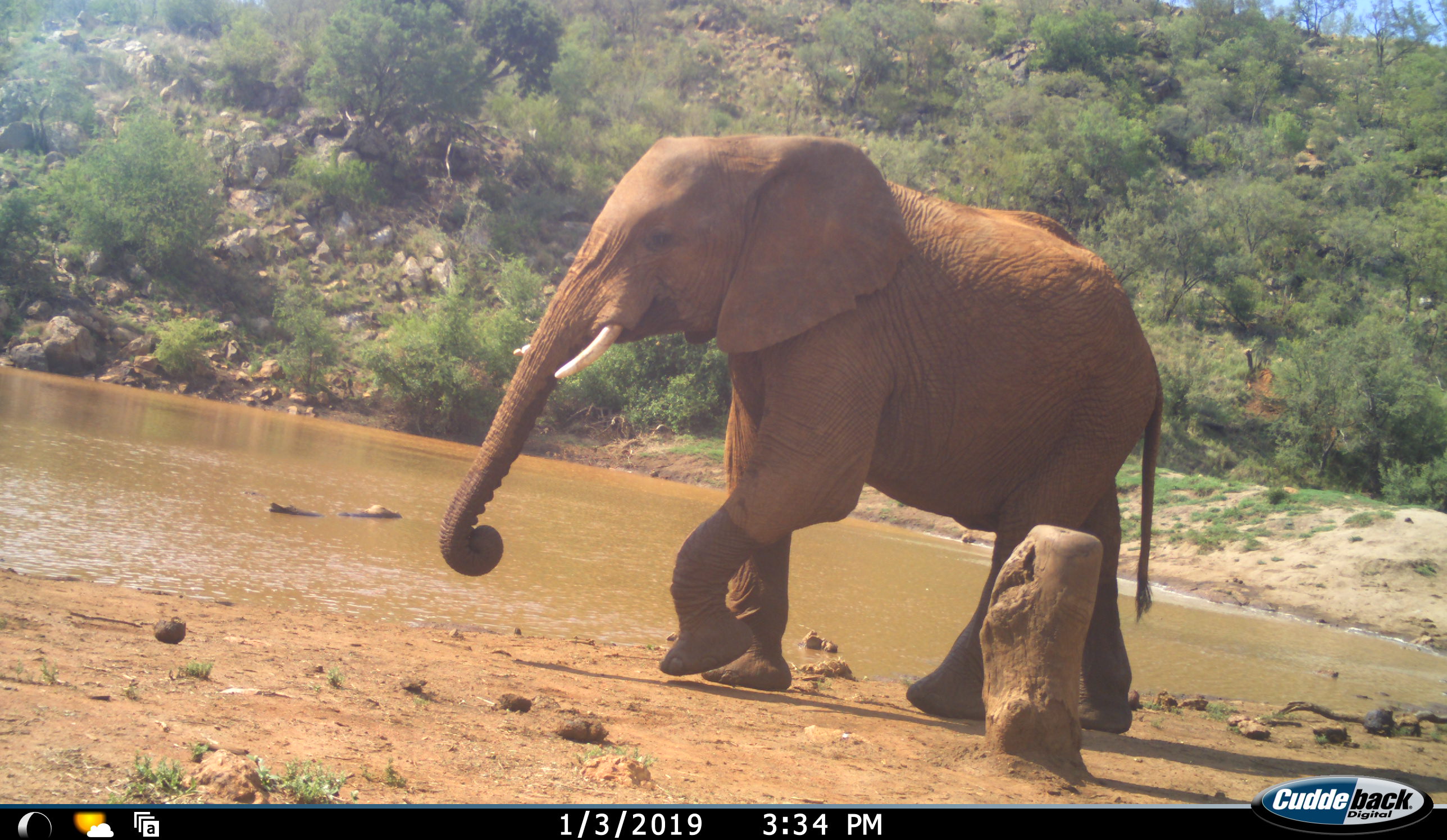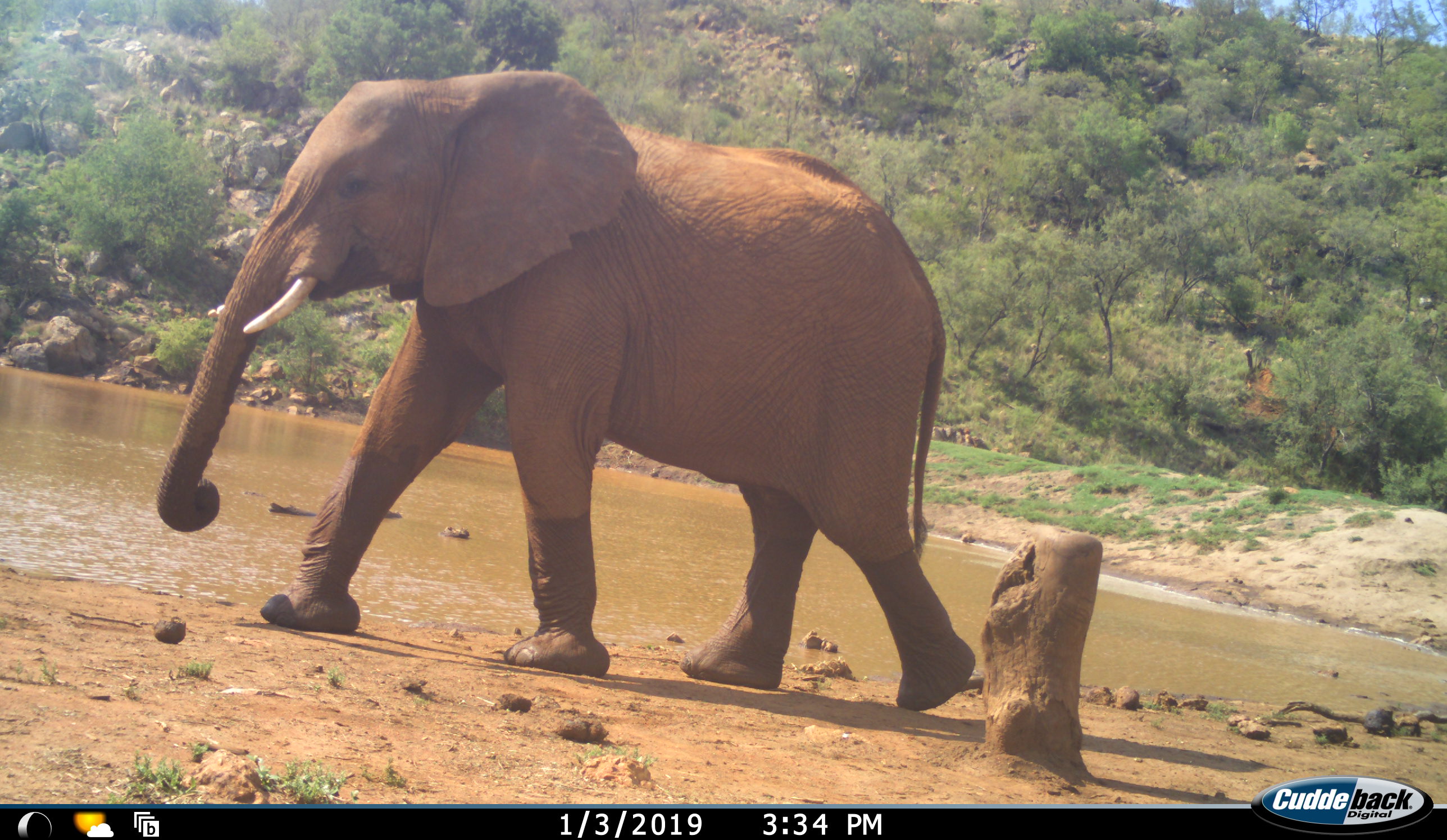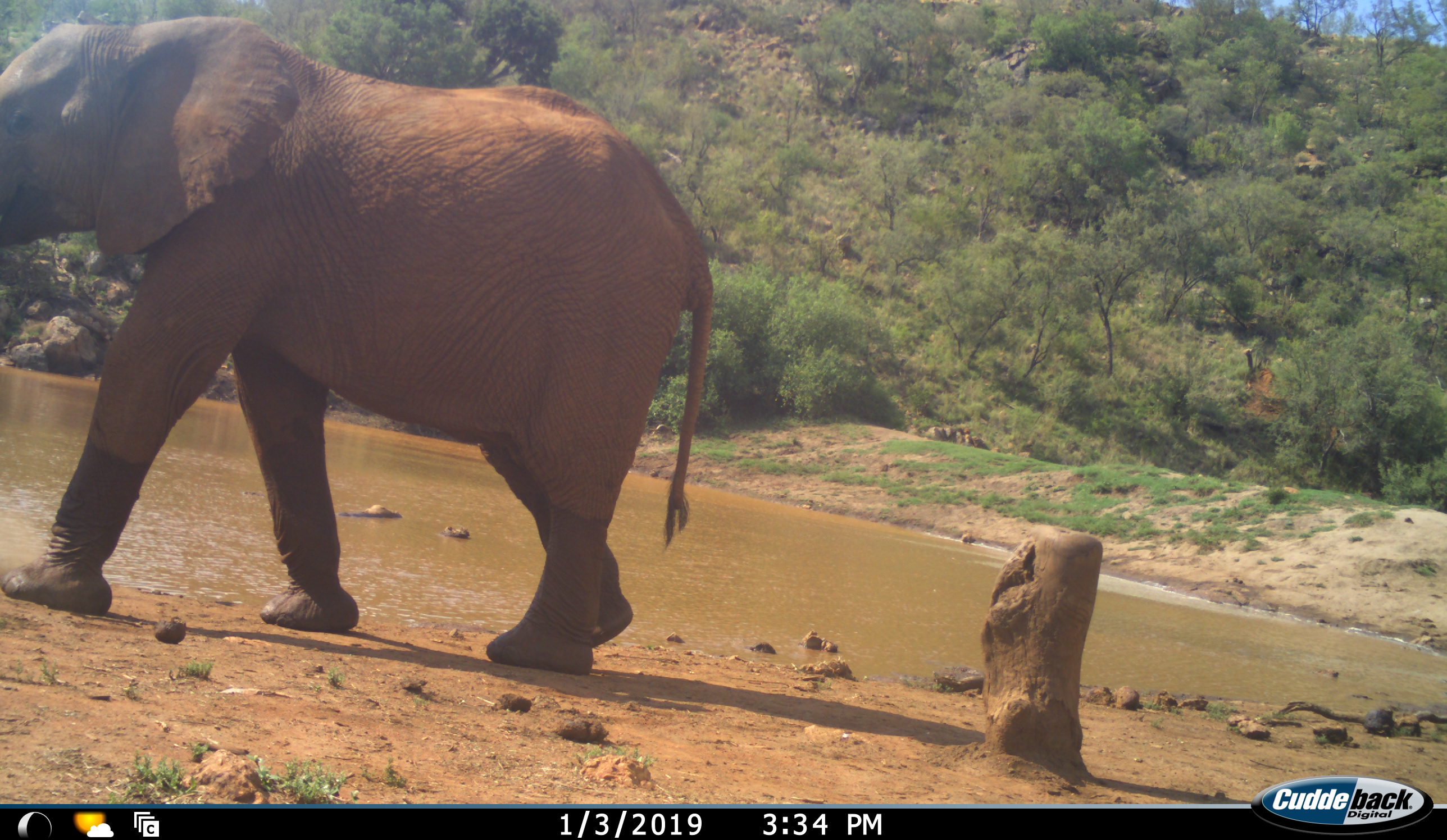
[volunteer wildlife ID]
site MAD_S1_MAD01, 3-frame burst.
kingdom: Animalia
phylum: Chordata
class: Mammalia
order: Proboscidea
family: Elephantidae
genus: Loxodonta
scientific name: Loxodonta africana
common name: african bush elephant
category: elephant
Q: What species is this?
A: Elephant (african bush elephant) (Loxodonta africana).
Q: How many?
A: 1.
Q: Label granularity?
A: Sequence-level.